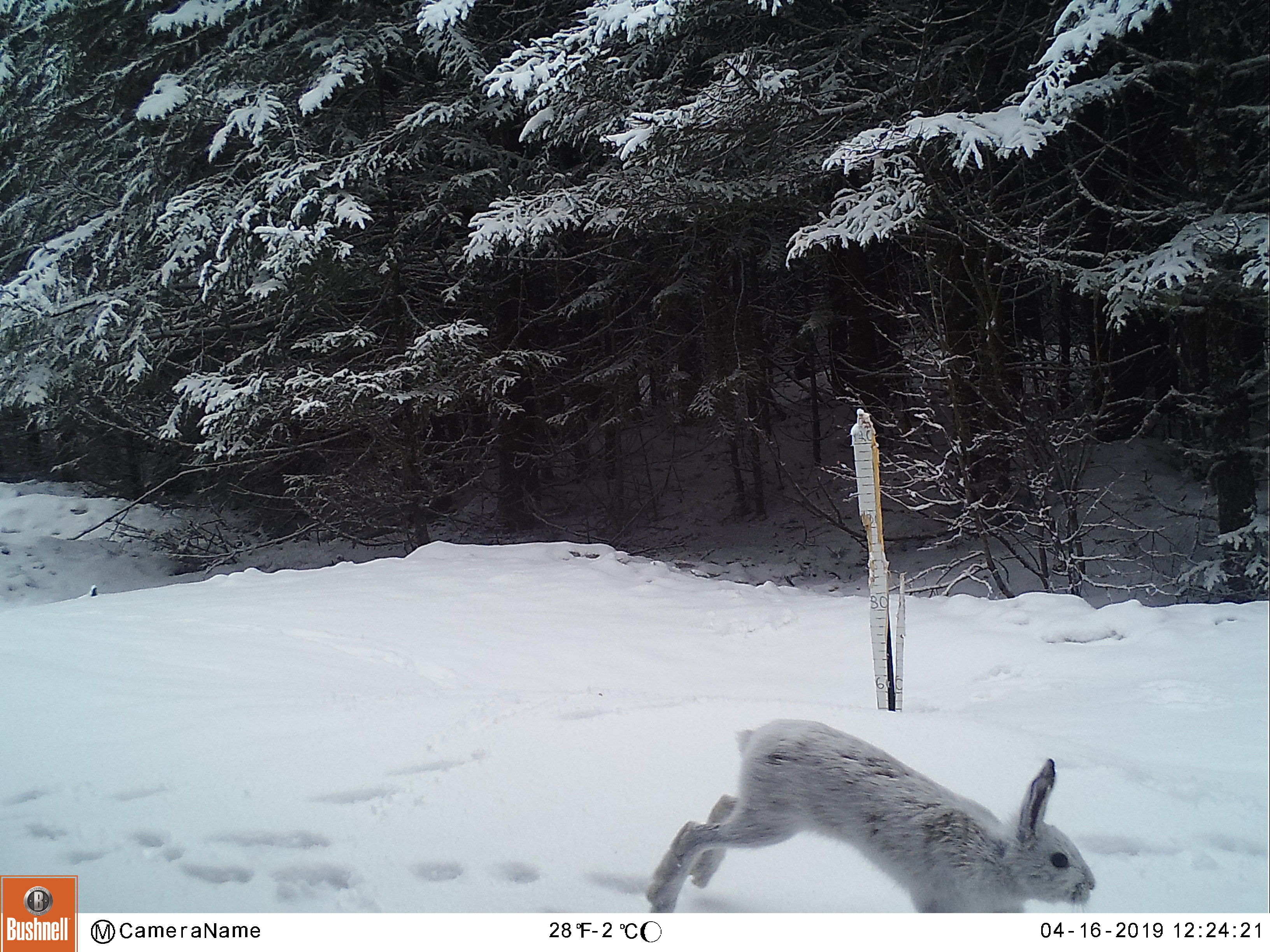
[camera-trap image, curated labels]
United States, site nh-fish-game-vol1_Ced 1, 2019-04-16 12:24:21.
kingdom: Animalia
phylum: Chordata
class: Mammalia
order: Lagomorpha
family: Leporidae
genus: Lepus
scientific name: Lepus americanus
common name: snowshoe hare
Snowshoe hare (Lepus americanus).